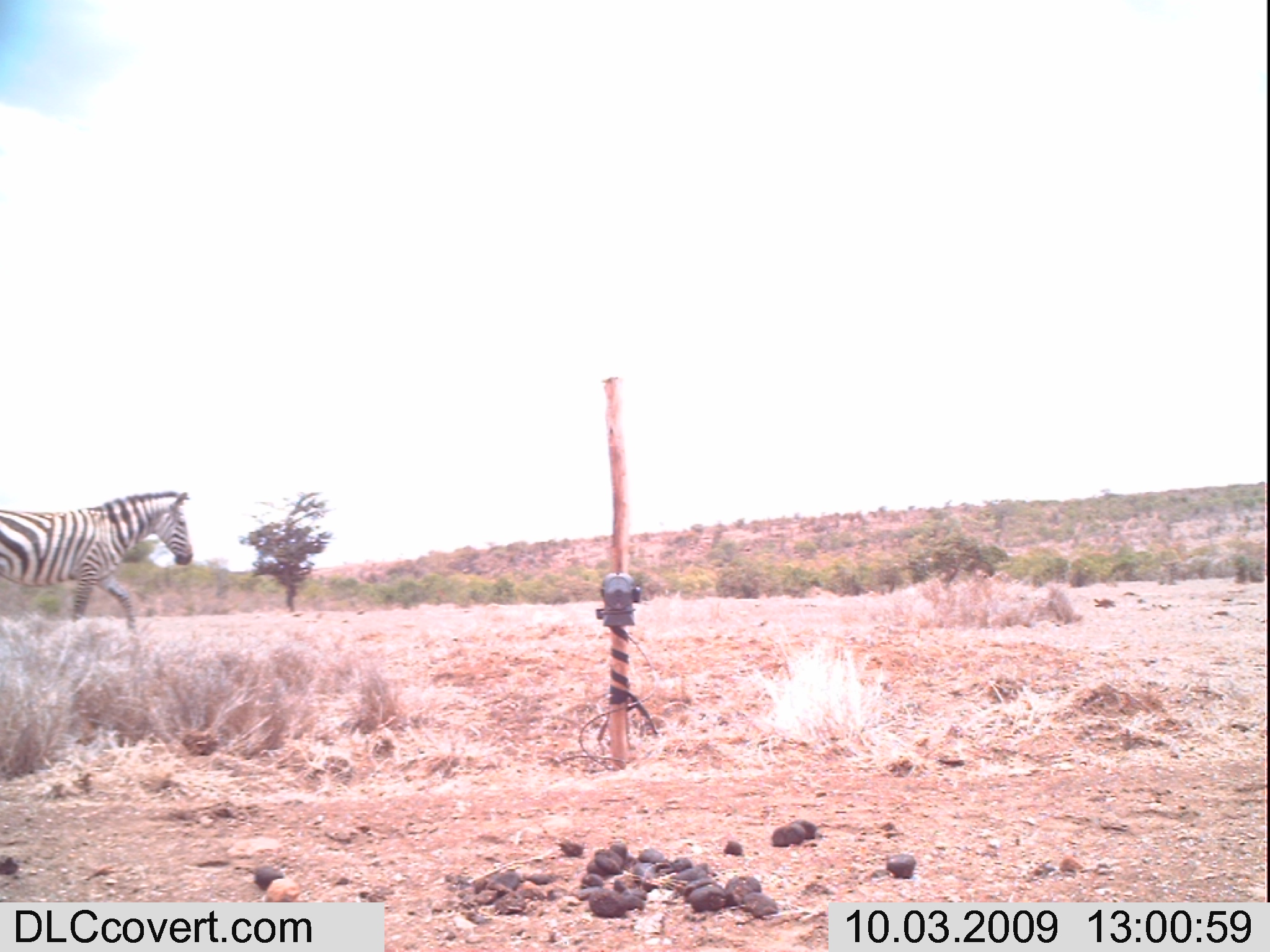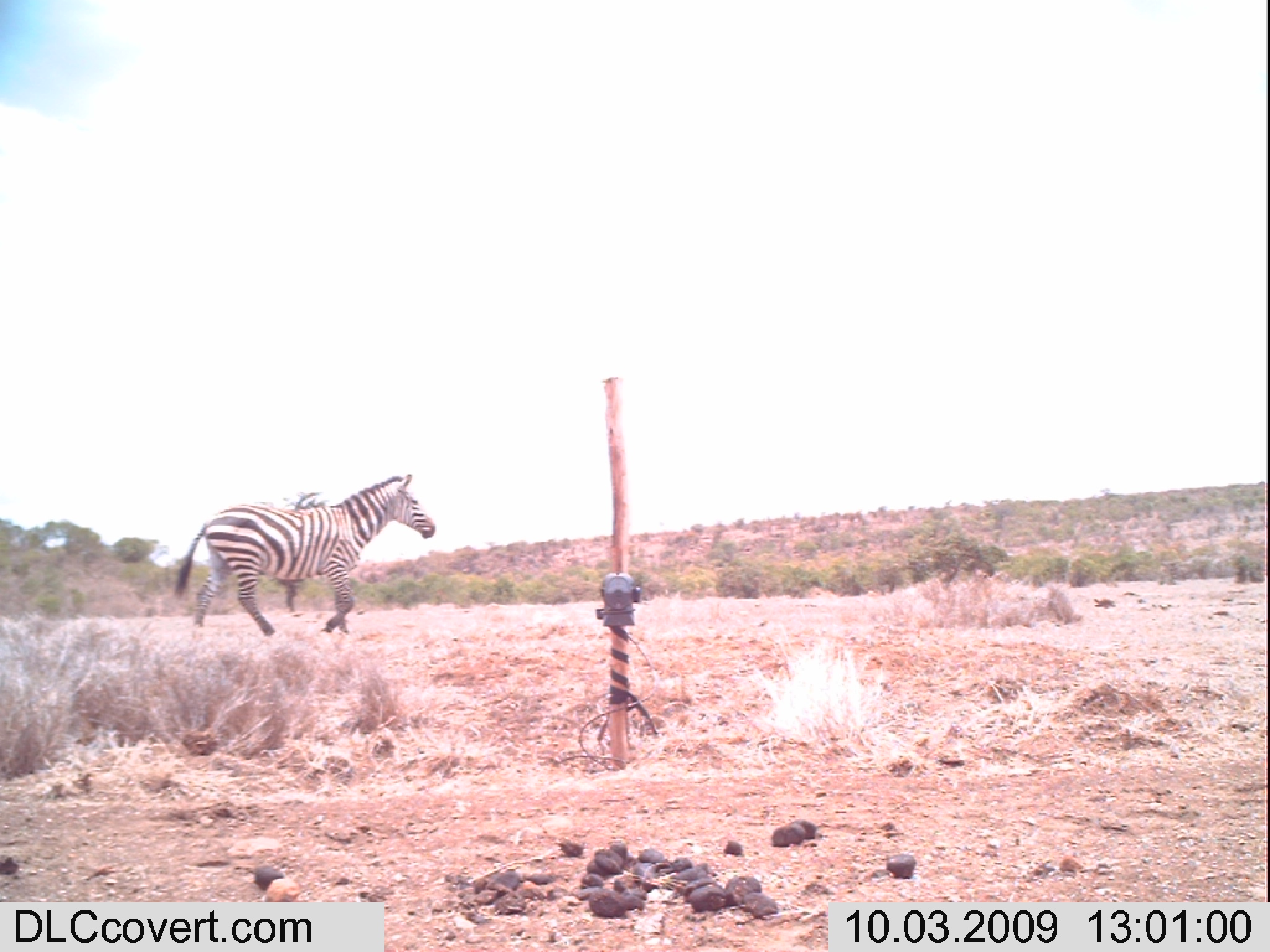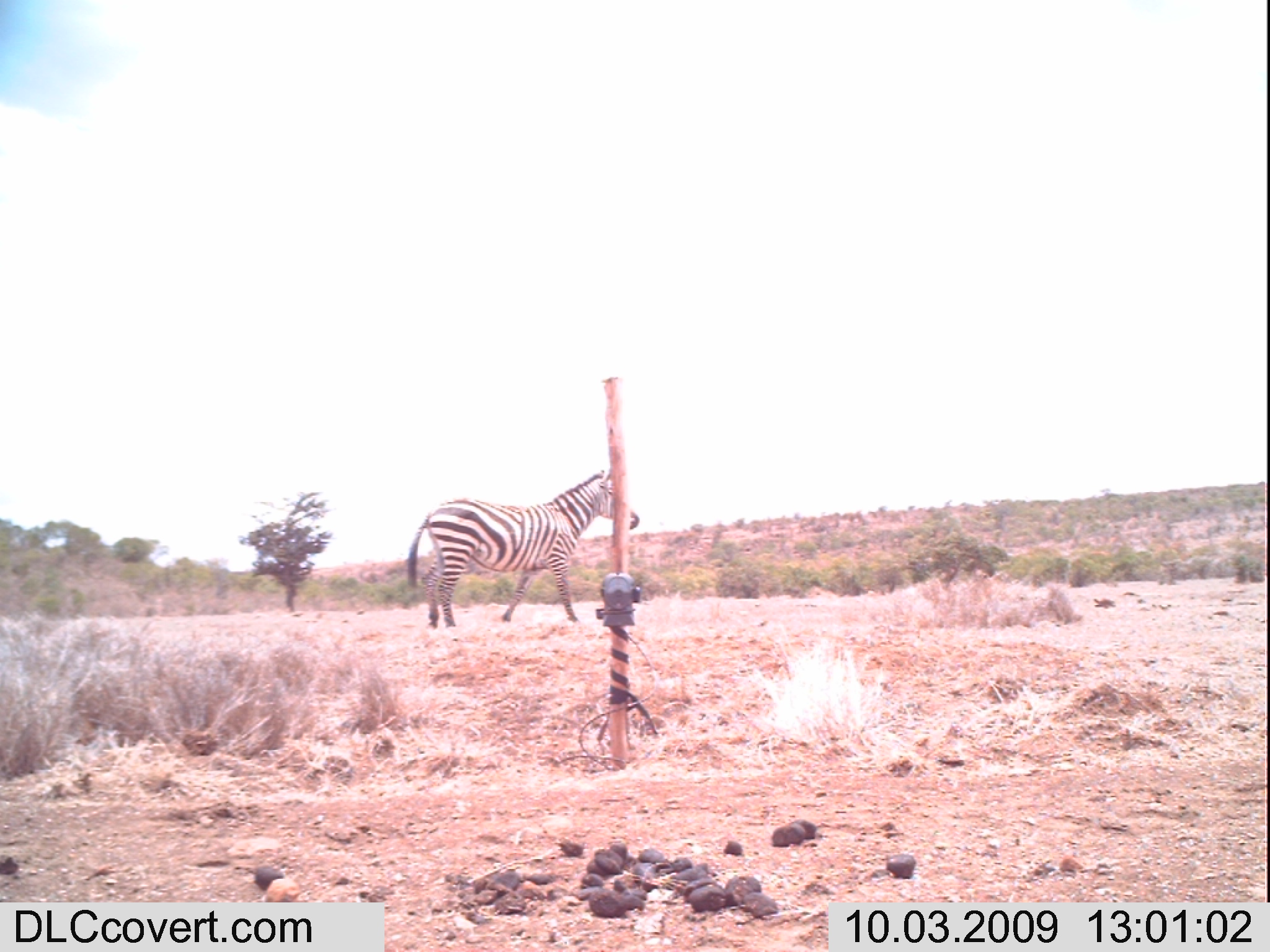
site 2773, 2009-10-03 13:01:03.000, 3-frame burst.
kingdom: Animalia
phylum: Chordata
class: Mammalia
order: Perissodactyla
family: Equidae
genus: Equus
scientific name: Equus quagga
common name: plains zebra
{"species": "Equus quagga (plains zebra)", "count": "1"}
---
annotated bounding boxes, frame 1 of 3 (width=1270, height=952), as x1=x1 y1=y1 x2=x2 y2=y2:
equus quagga: x1=0 y1=489 x2=193 y2=637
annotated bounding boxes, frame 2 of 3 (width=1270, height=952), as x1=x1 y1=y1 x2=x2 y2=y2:
equus quagga: x1=171 y1=472 x2=437 y2=641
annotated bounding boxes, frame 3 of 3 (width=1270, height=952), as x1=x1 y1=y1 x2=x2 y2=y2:
equus quagga: x1=405 y1=468 x2=639 y2=628